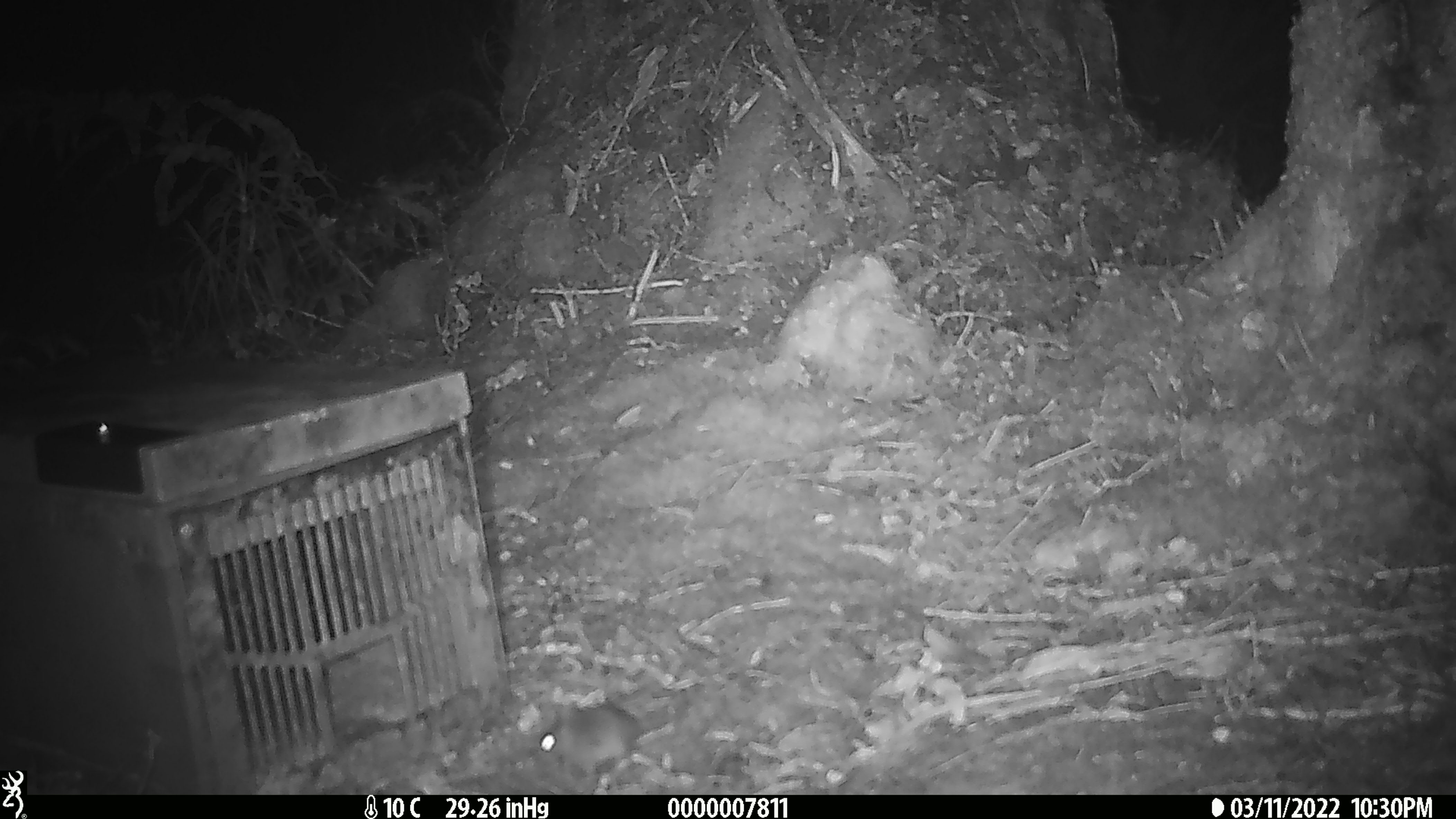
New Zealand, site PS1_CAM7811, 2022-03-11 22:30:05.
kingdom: Animalia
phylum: Chordata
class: Mammalia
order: Rodentia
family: Muridae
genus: Mus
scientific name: Mus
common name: mouse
Mouse (Mus).